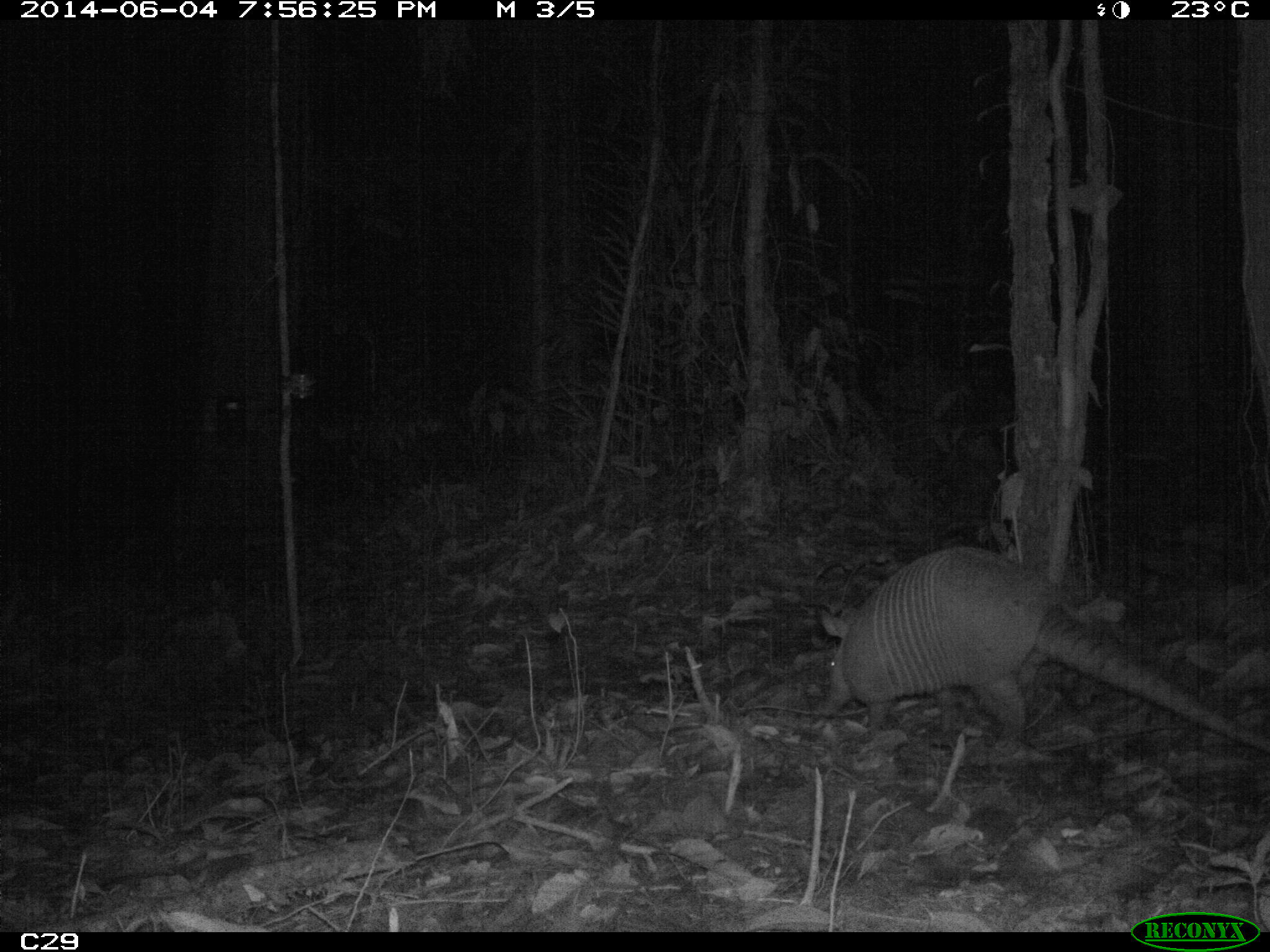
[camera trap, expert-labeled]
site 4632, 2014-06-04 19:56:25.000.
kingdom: Animalia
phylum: Chordata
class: Mammalia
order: Cingulata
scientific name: Cingulata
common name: armadillo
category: unknown armadillo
Unknown armadillo (armadillo) (Cingulata), count 1, age adult, sex male.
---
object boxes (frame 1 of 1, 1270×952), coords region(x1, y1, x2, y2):
unknown armadillo: region(811, 542, 1268, 756)